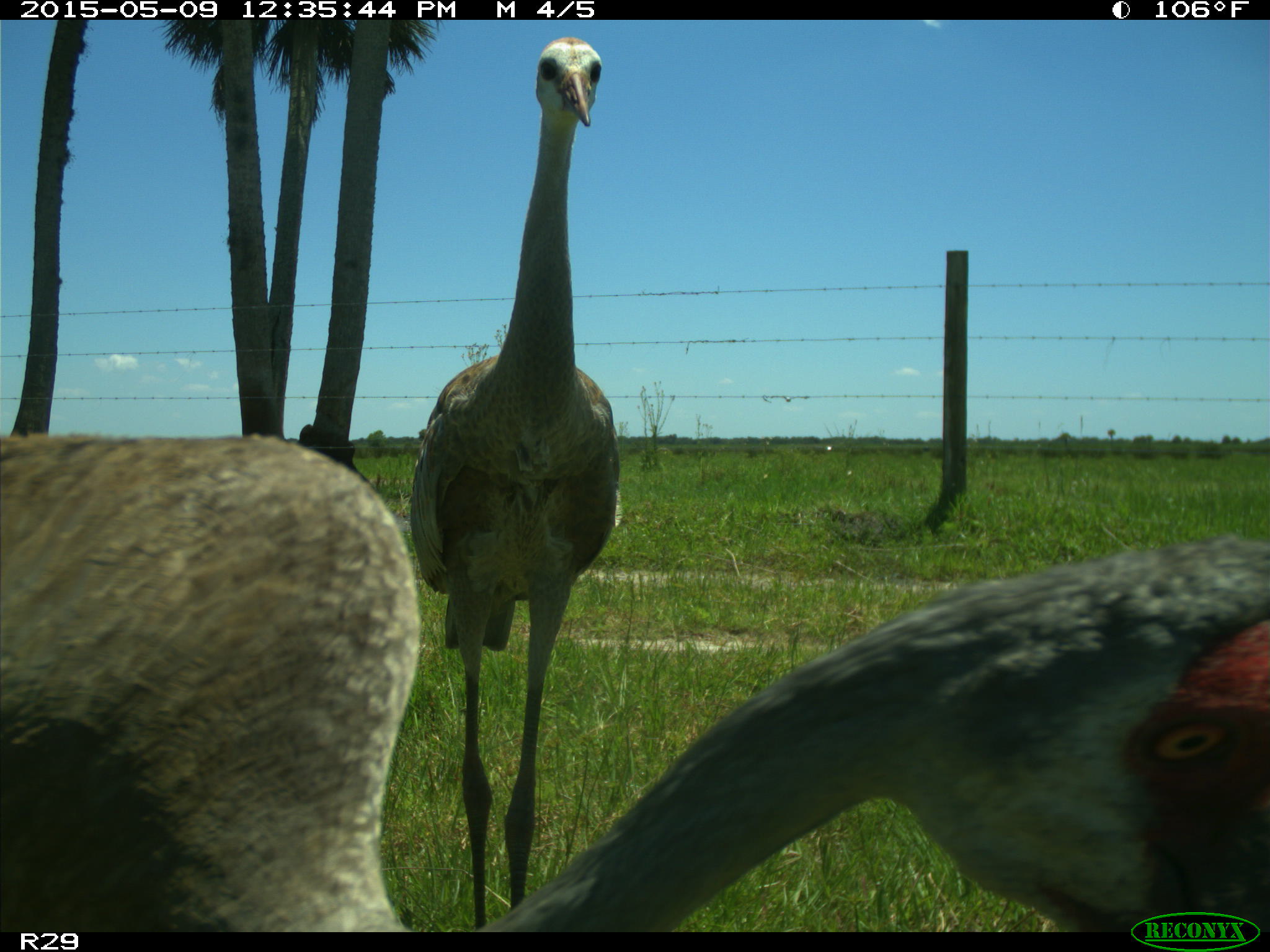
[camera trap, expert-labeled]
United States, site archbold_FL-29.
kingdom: Animalia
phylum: Chordata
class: Aves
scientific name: Aves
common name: birds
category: unidentified bird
Unidentified bird (birds) (Aves).